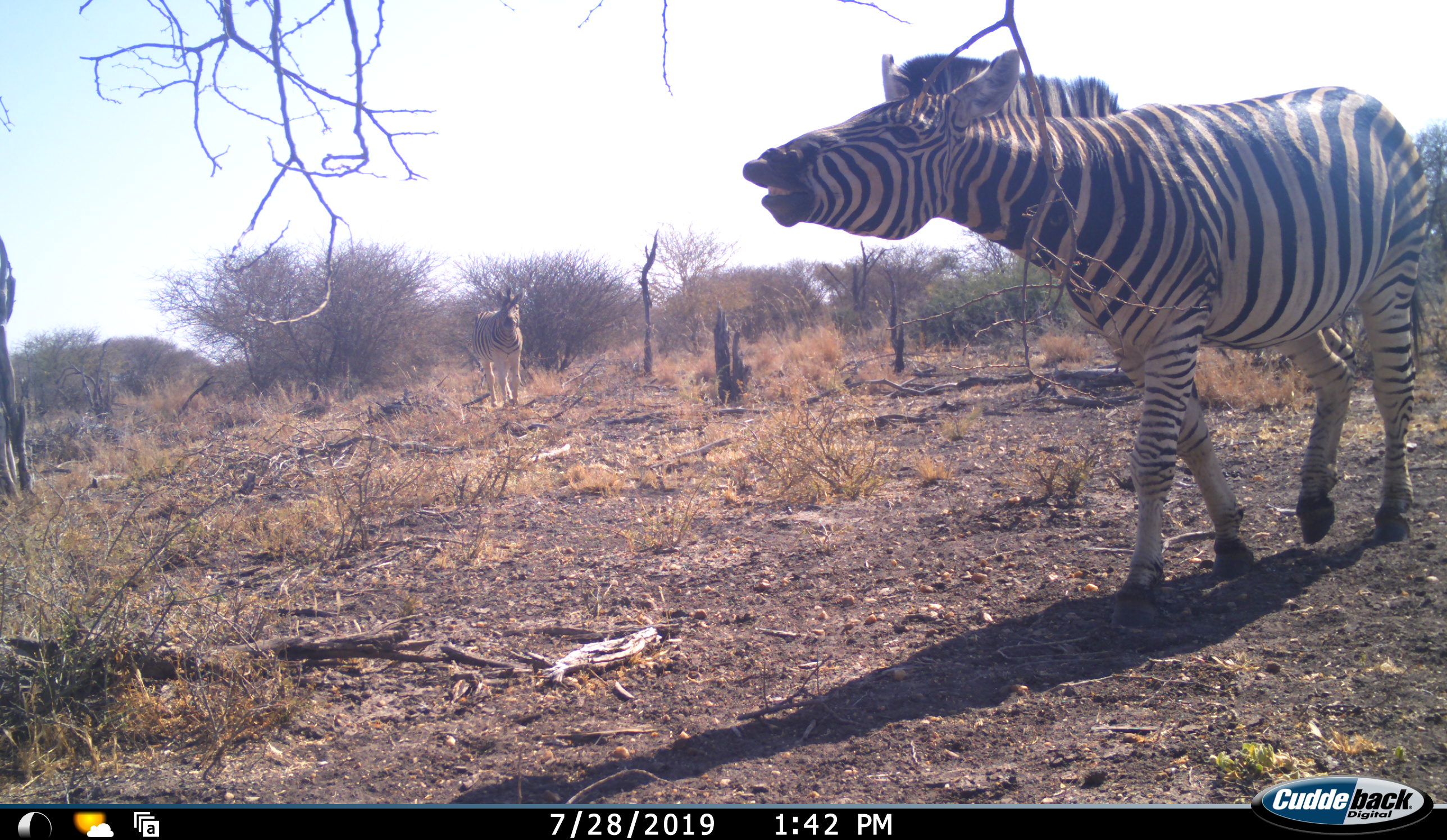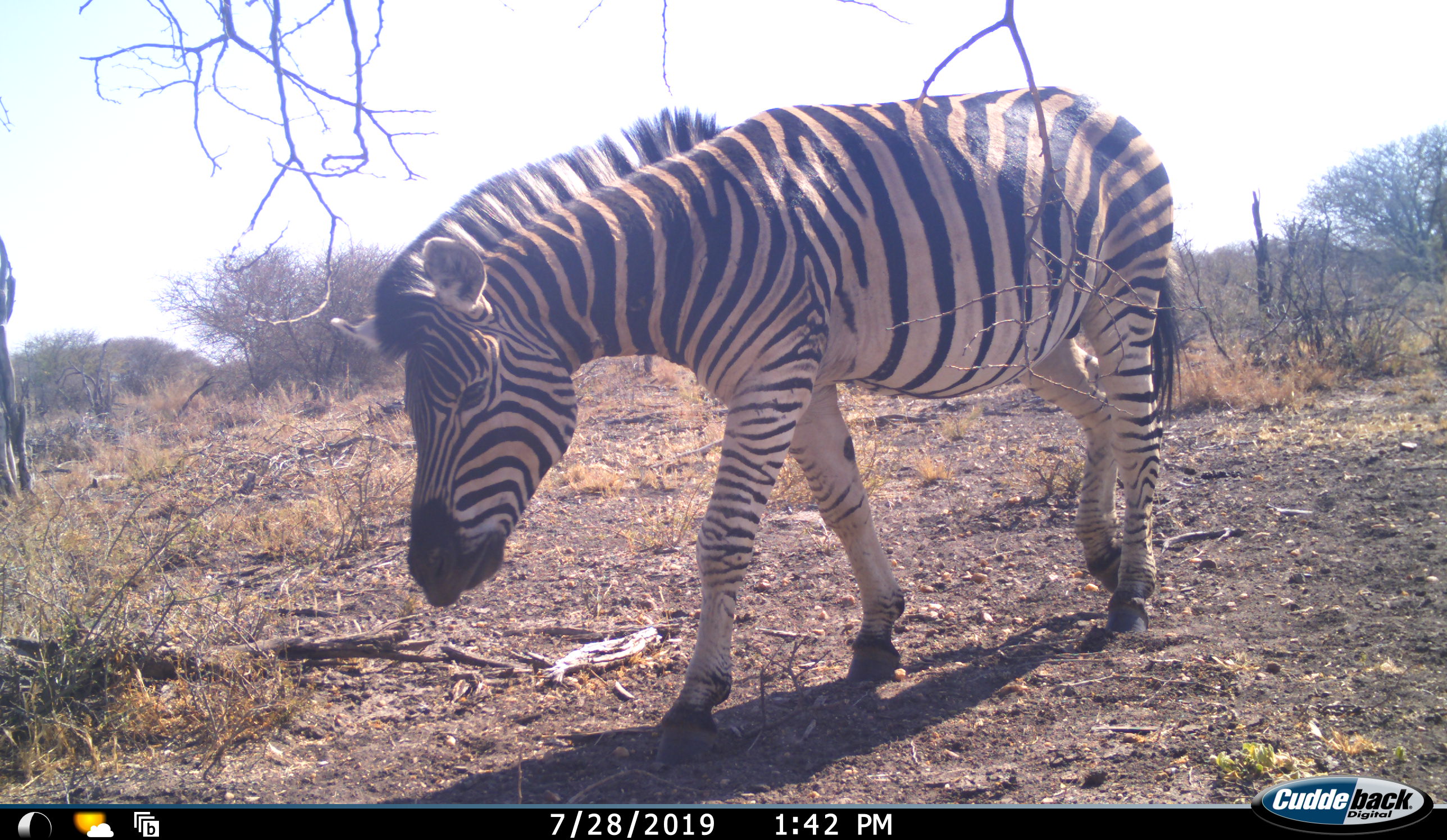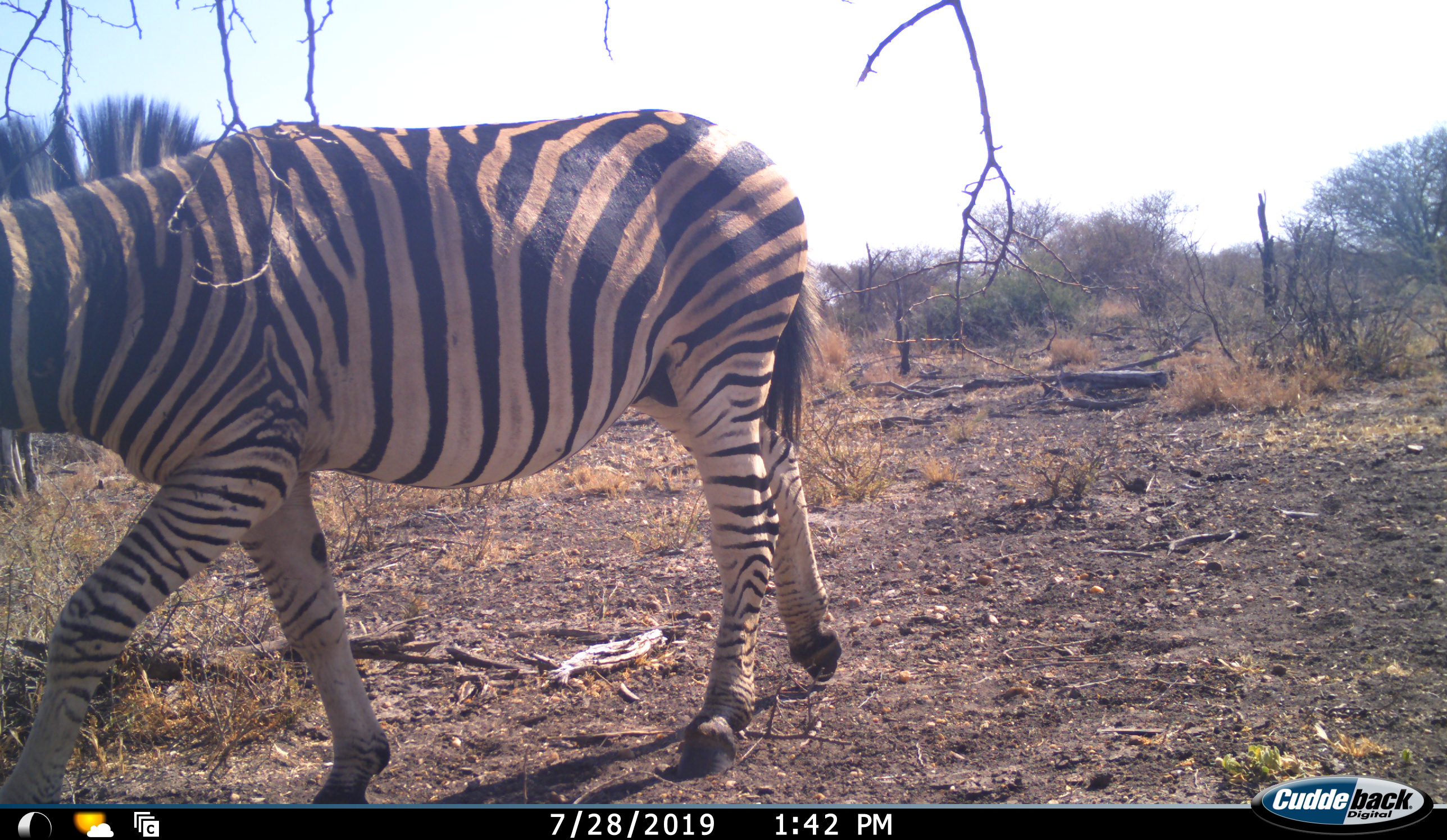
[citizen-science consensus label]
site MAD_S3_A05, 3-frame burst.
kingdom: Animalia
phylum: Chordata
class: Mammalia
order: Perissodactyla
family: Equidae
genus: Equus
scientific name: Equus quagga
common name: plains zebra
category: zebraplains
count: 1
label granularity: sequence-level